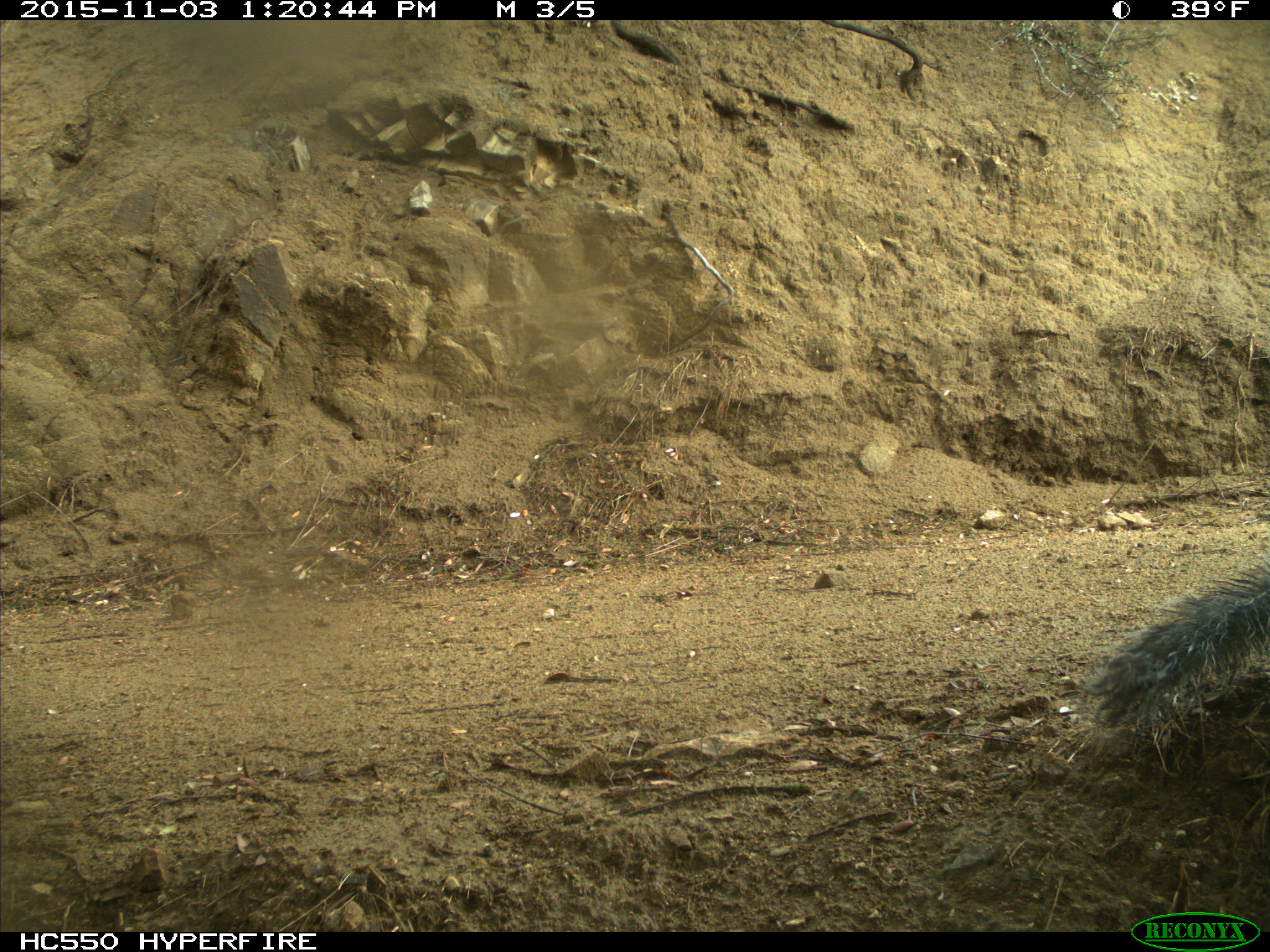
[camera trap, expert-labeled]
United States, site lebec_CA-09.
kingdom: Animalia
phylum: Chordata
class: Mammalia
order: Rodentia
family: Sciuridae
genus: Sciurus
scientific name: Sciurus carolinensis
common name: eastern gray squirrel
Sciurus carolinensis (eastern gray squirrel).